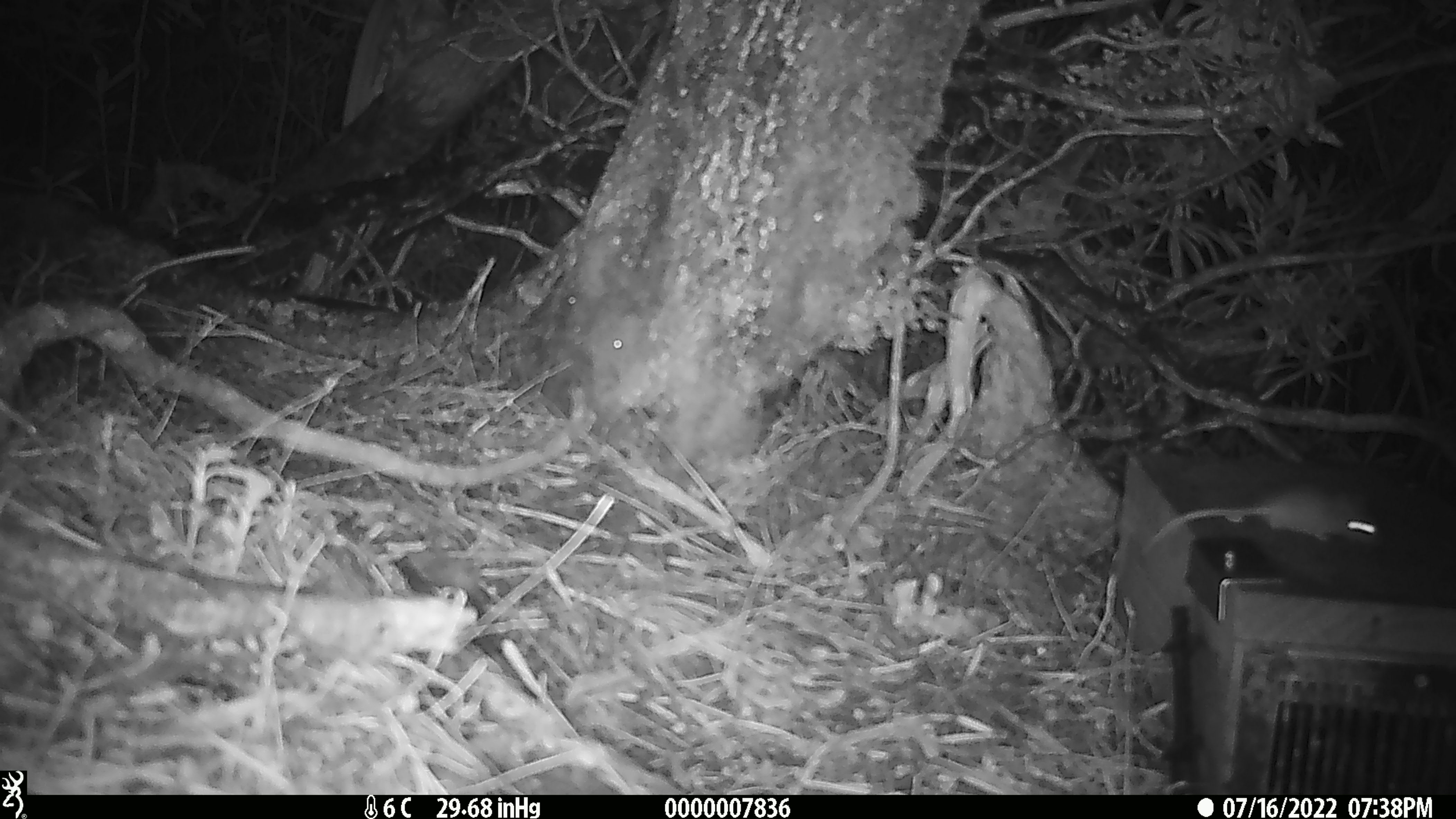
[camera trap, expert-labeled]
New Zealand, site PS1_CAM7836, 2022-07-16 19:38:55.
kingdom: Animalia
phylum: Chordata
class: Mammalia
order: Rodentia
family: Muridae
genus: Mus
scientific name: Mus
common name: mouse